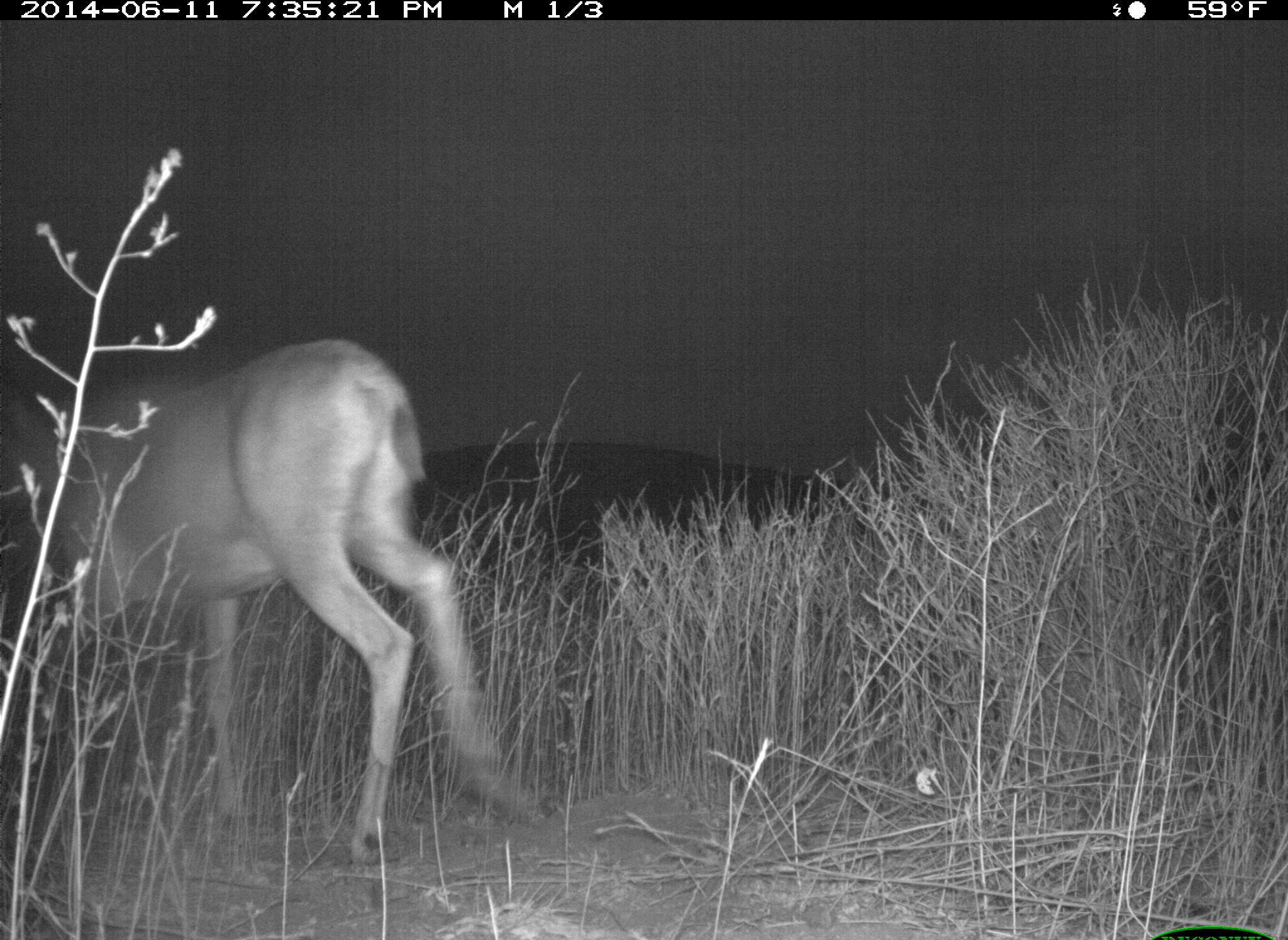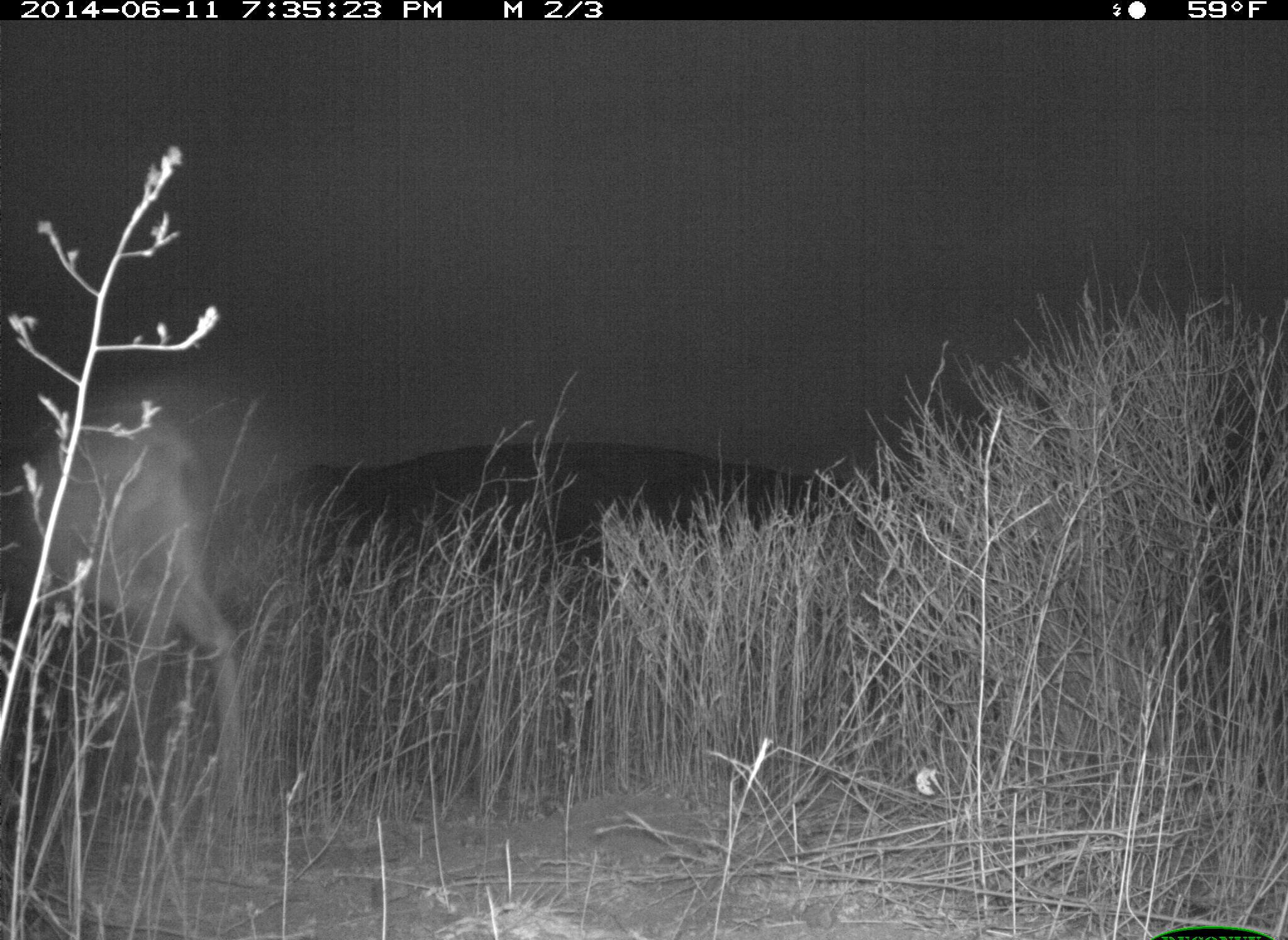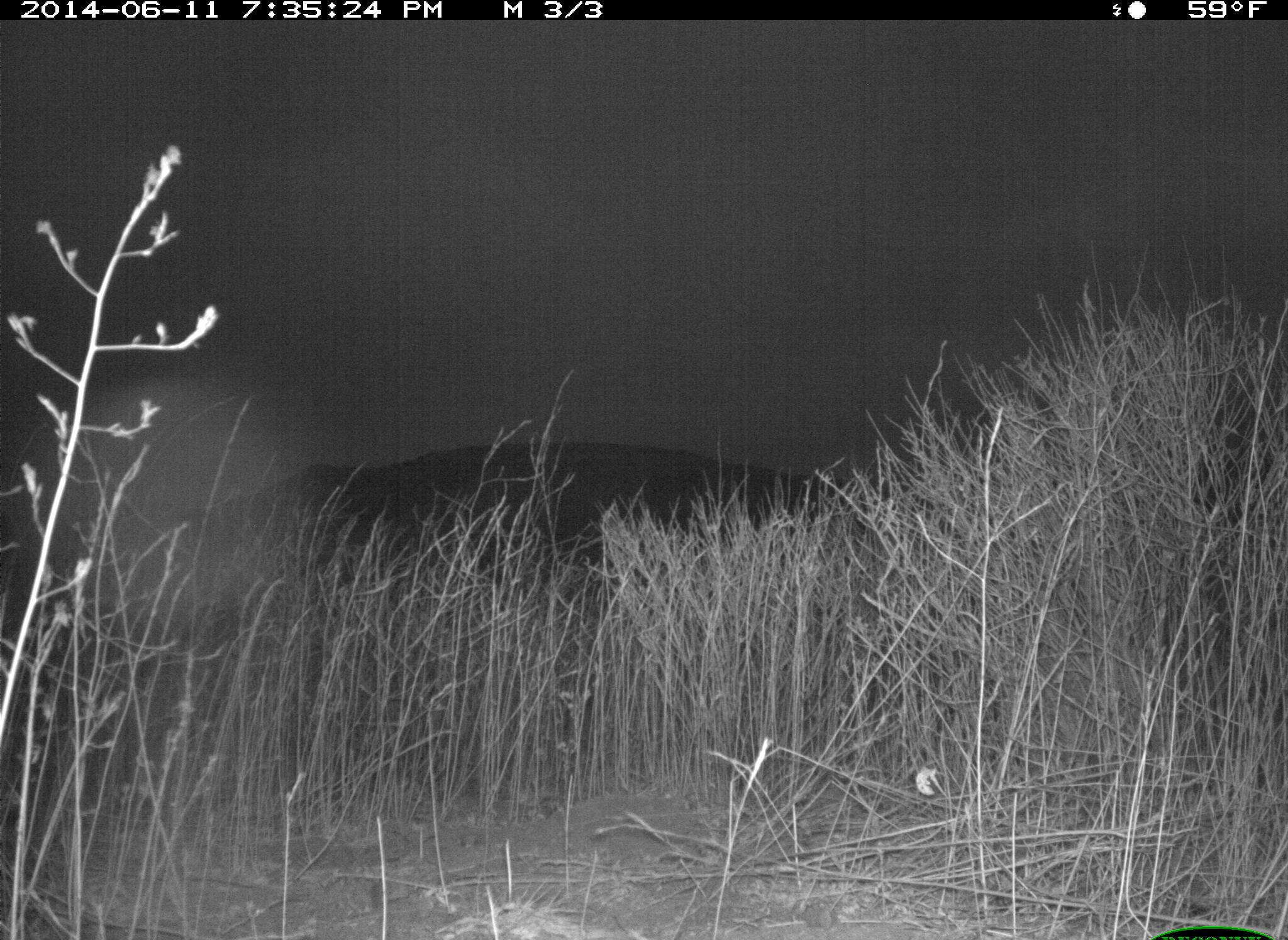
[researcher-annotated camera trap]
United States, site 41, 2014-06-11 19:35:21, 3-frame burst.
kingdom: Animalia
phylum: Chordata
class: Mammalia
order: Artiodactyla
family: Cervidae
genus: Odocoileus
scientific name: Odocoileus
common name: deer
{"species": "deer (Odocoileus)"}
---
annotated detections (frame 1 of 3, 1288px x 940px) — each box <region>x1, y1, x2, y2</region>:
deer: <region>0, 335, 546, 868</region>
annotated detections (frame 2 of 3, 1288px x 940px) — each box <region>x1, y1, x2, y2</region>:
deer: <region>0, 396, 270, 881</region>